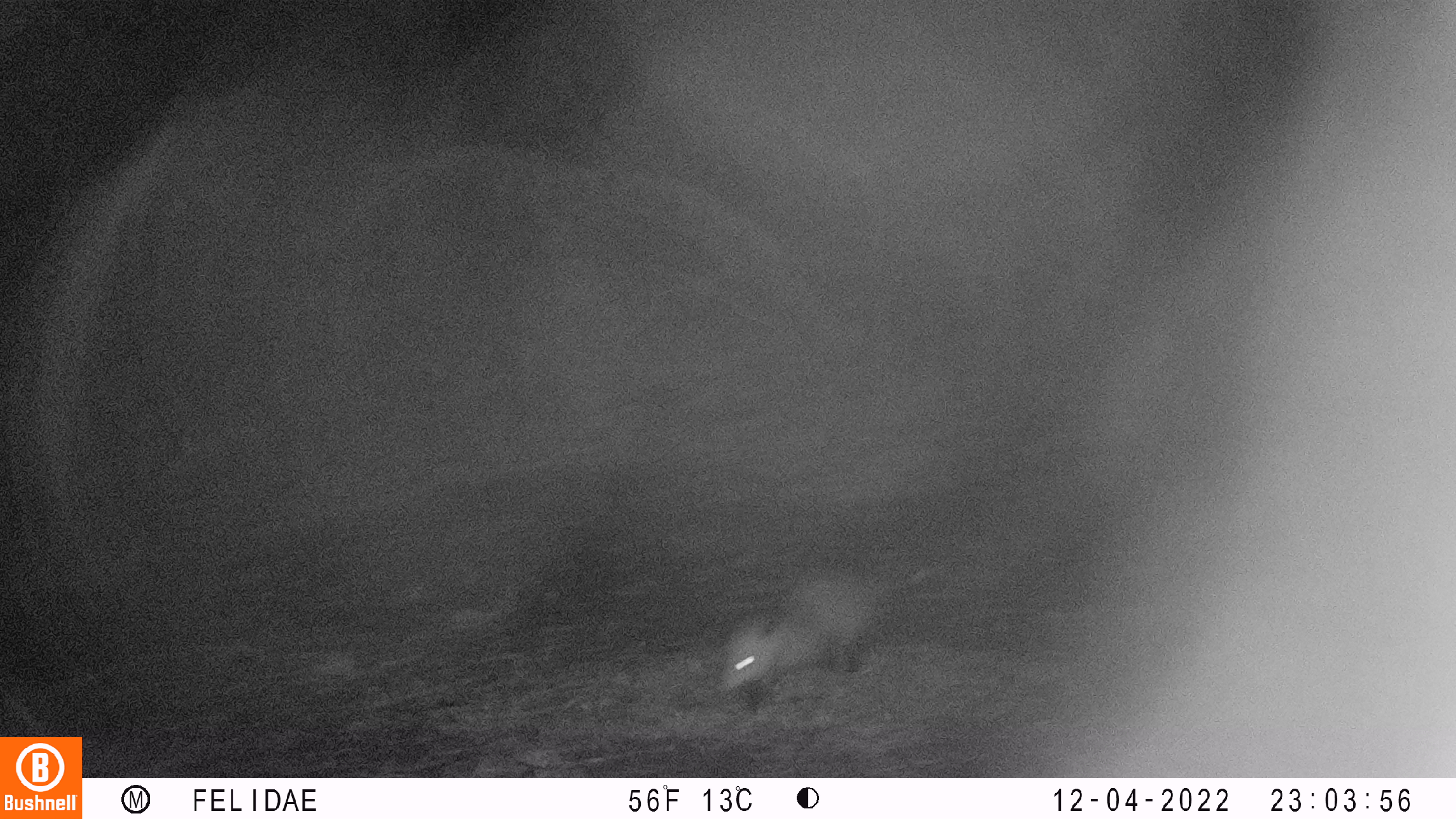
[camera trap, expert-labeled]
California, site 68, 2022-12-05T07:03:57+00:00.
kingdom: Animalia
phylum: Chordata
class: Mammalia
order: Didelphimorphia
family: Didelphidae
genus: Didelphis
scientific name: Didelphis virginiana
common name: virginia opossum